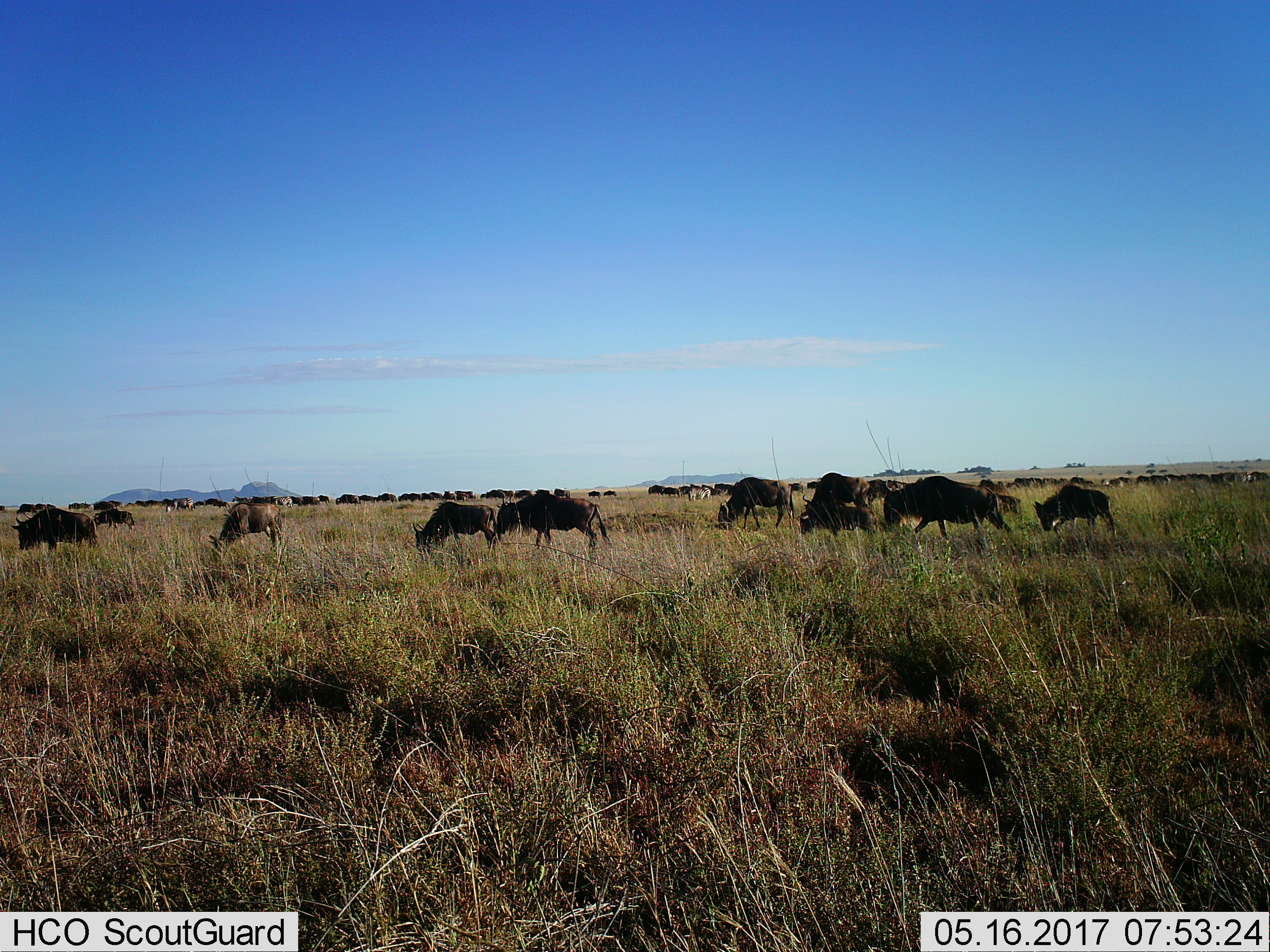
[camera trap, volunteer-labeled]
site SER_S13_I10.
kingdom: Animalia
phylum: Chordata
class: Mammalia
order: Artiodactyla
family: Bovidae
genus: Connochaetes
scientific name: Connochaetes taurinus taurinus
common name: blue wildebeest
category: wildebeestblue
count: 11-50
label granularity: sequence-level